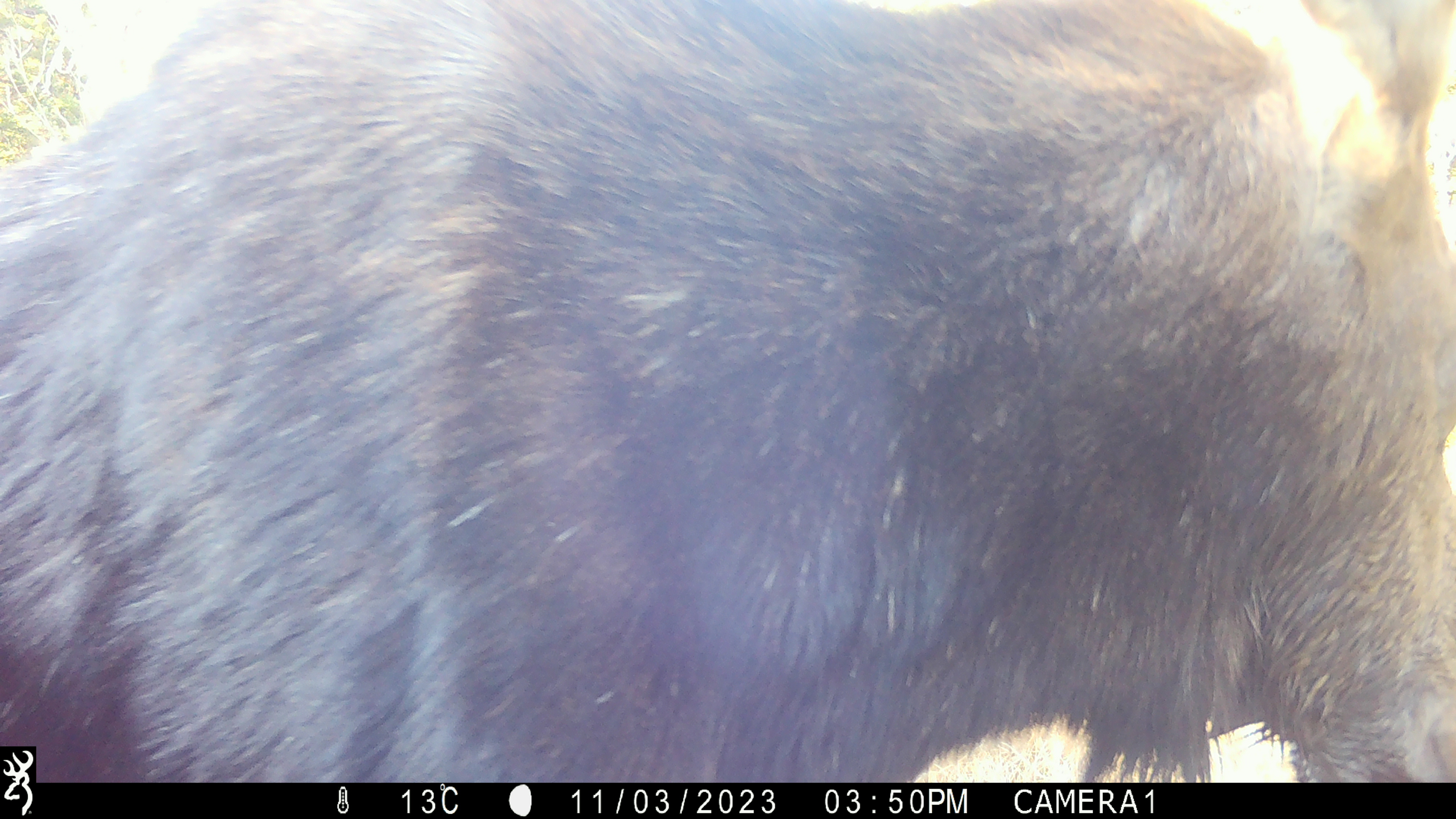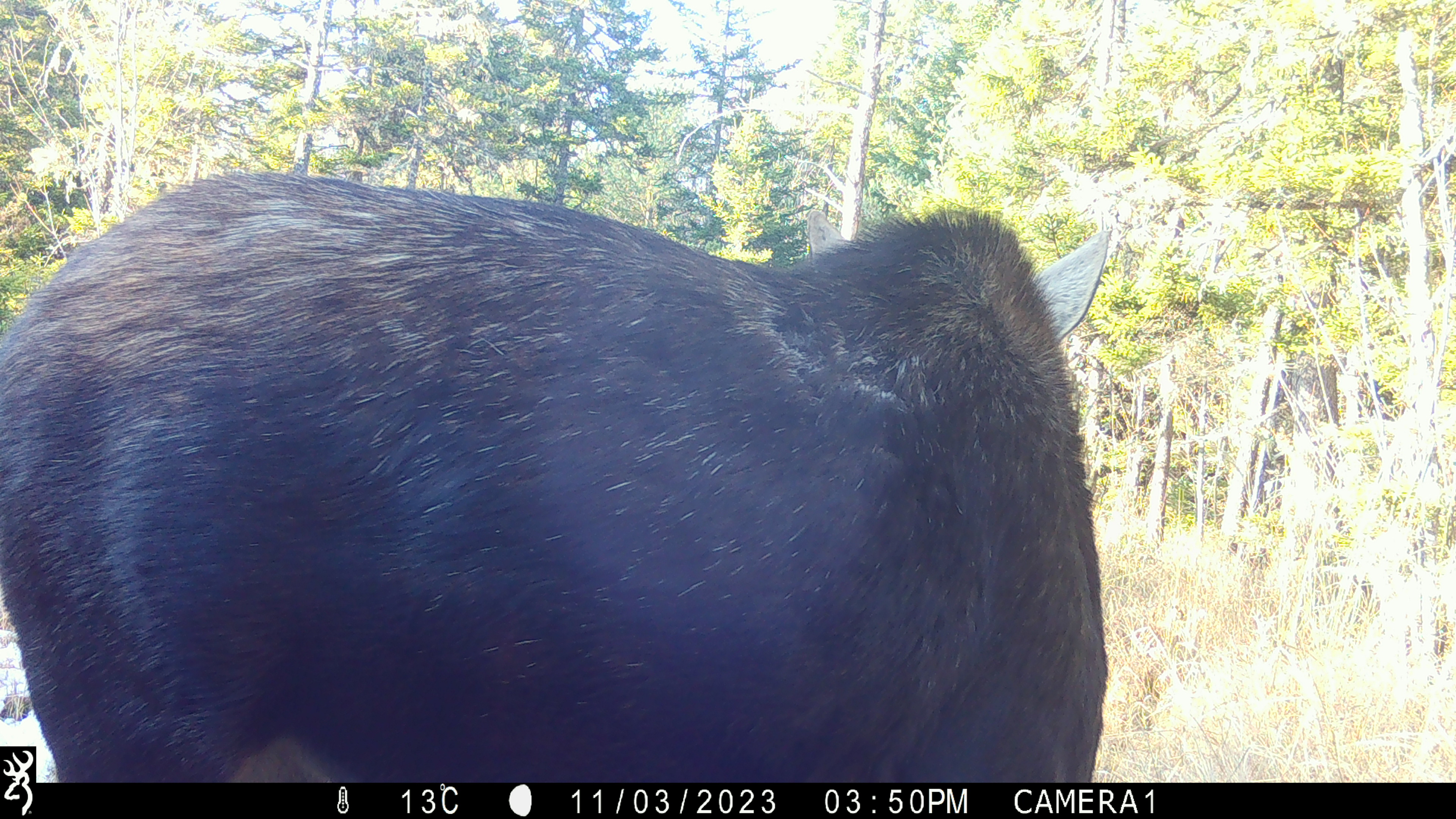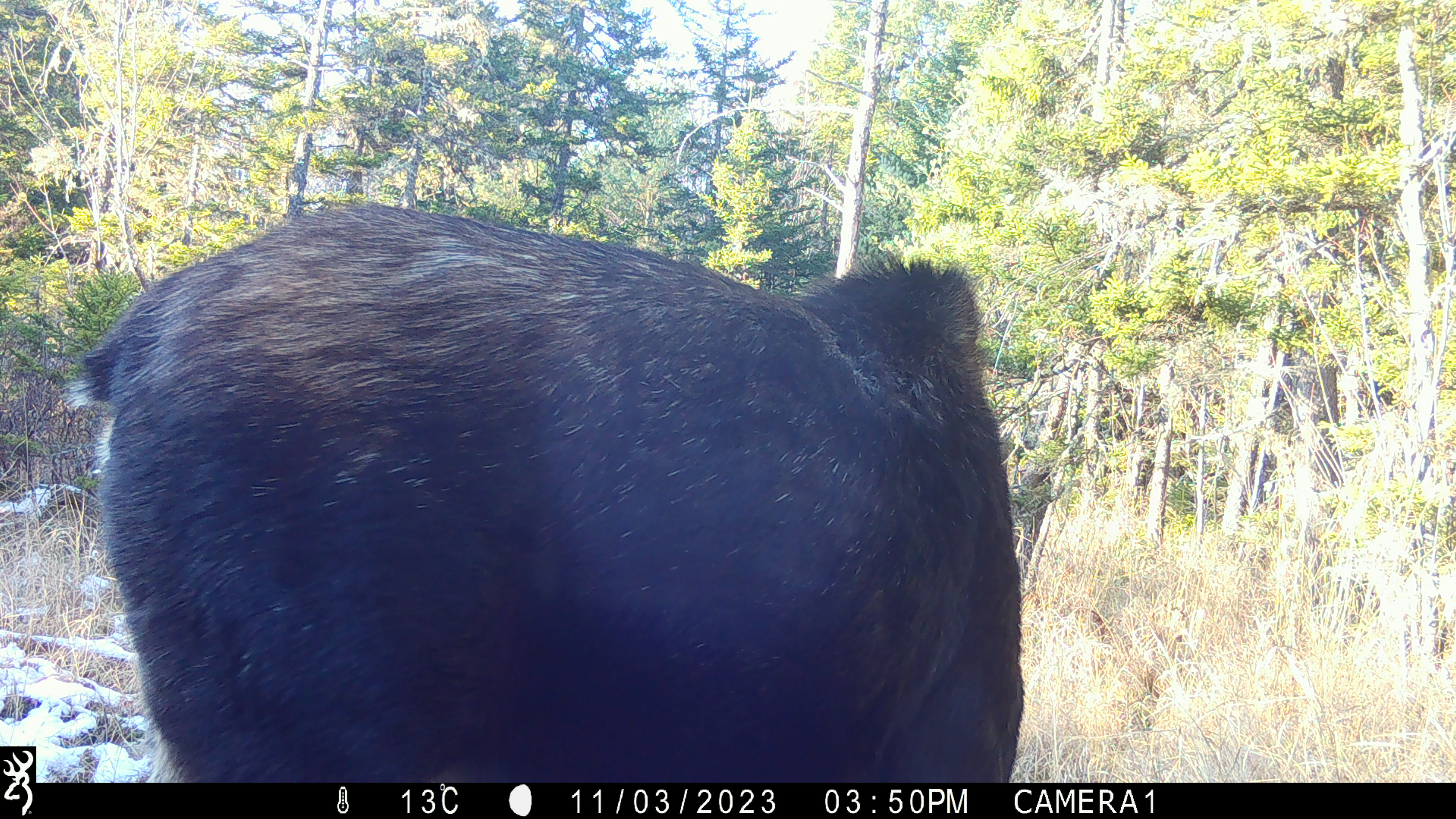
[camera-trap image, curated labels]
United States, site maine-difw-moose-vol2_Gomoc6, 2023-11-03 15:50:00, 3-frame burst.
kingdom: Animalia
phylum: Chordata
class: Mammalia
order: Artiodactyla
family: Cervidae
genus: Alces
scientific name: Alces alces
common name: moose